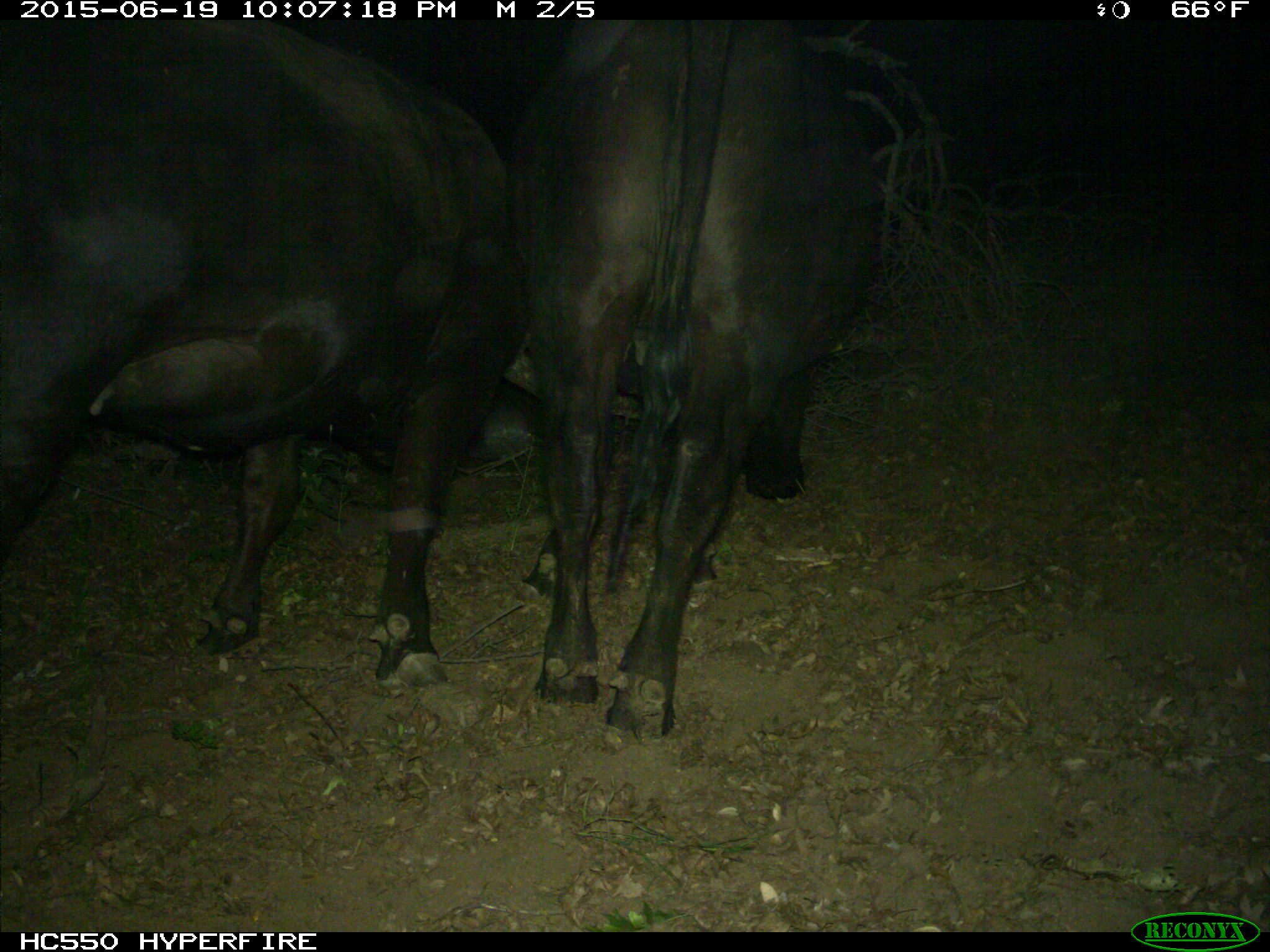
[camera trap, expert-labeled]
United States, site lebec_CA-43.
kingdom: Animalia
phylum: Chordata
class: Mammalia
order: Artiodactyla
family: Bovidae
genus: Bos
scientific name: Bos taurus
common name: domestic cow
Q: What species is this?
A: Bos taurus (domestic cow).